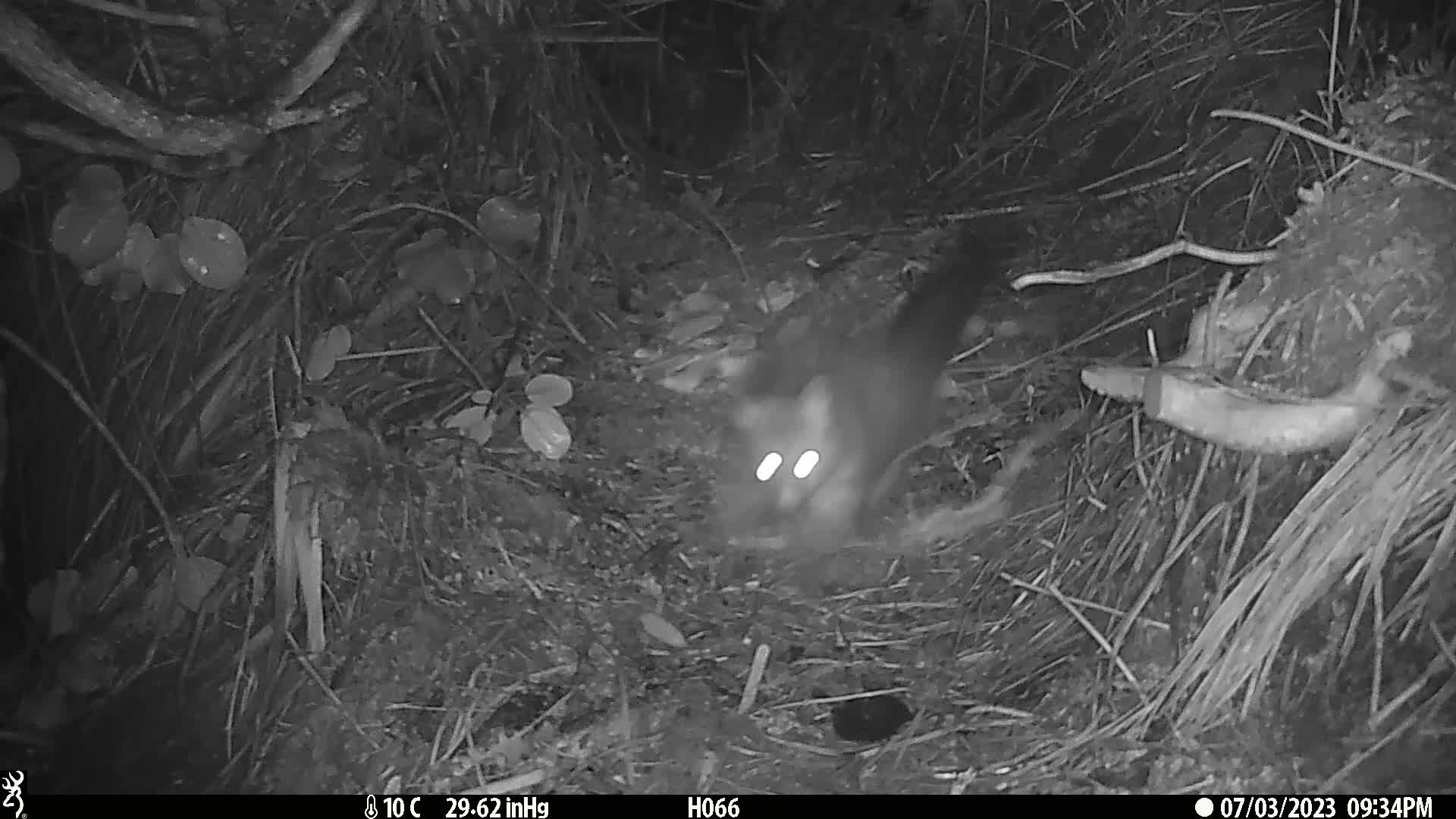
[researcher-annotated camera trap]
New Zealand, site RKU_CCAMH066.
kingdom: Animalia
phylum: Chordata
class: Mammalia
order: Diprotodontia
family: Phalangeridae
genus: Trichosurus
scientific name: Trichosurus vulpecula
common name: common brushtail possum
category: possum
Possum (common brushtail possum) (Trichosurus vulpecula).